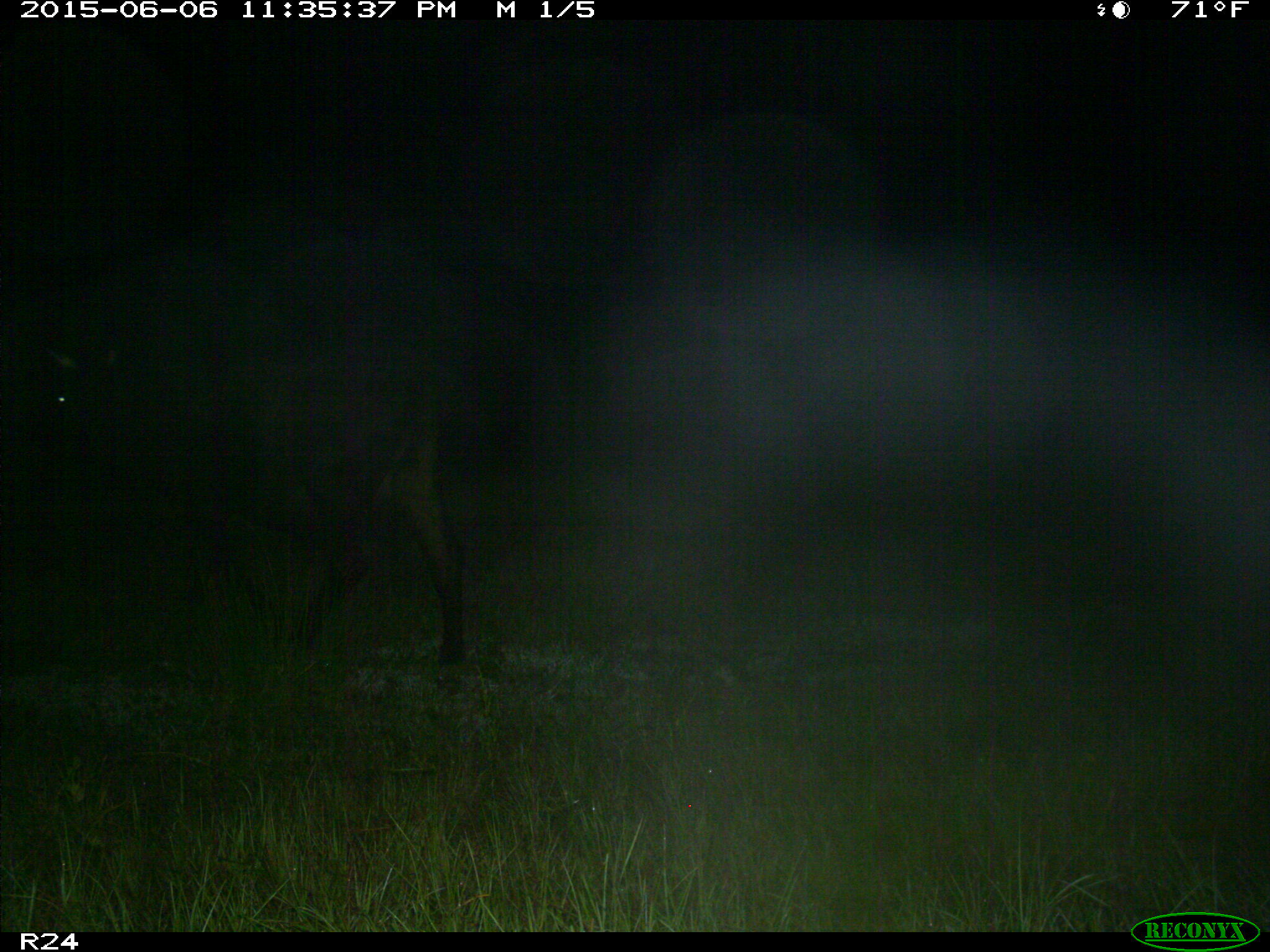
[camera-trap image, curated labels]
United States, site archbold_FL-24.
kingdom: Animalia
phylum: Chordata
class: Mammalia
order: Artiodactyla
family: Bovidae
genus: Bos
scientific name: Bos taurus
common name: domestic cow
Bos taurus (domestic cow).